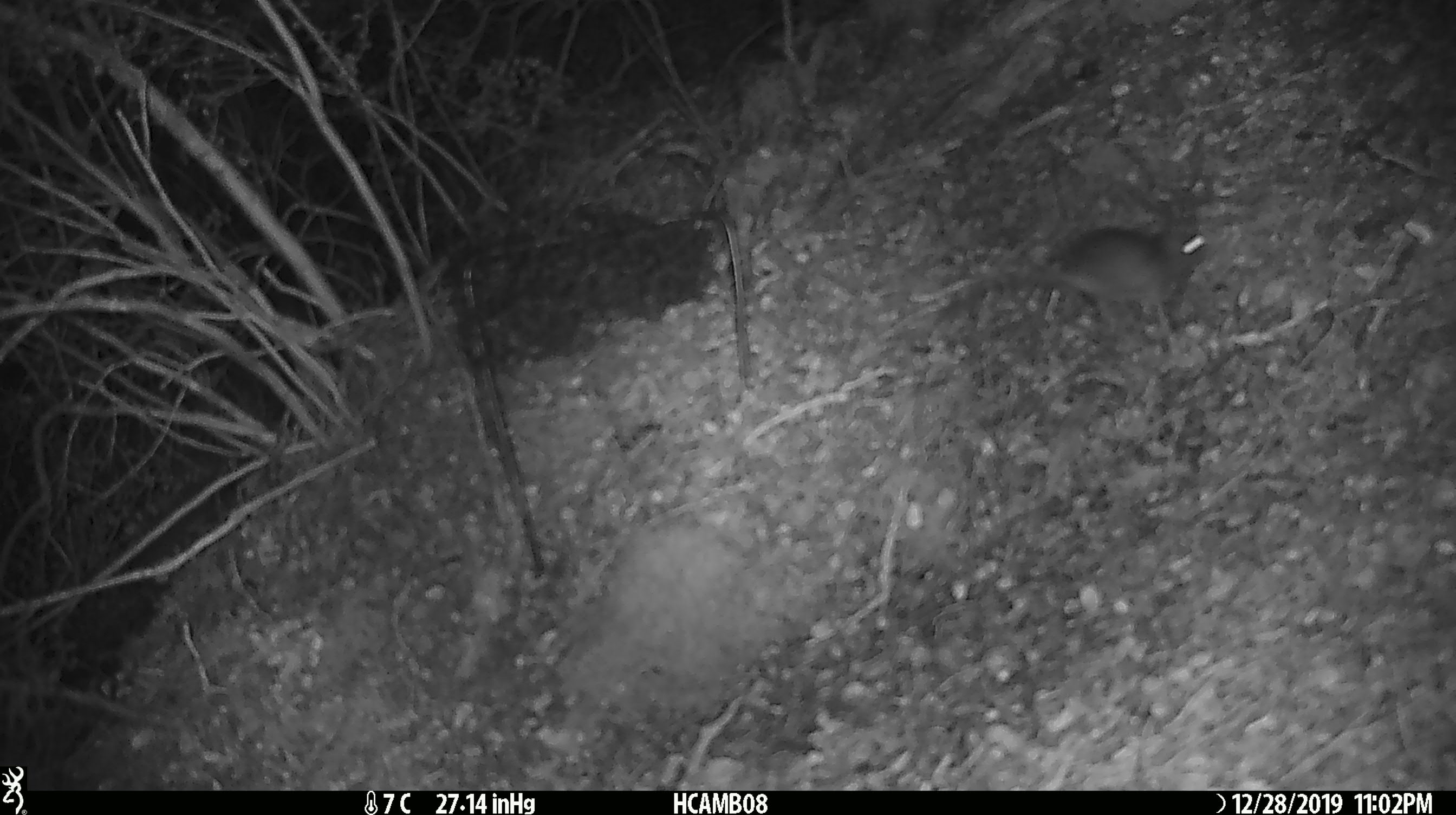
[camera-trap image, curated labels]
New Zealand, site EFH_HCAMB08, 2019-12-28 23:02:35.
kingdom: Animalia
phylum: Chordata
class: Mammalia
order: Rodentia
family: Muridae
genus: Mus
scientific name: Mus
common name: mouse